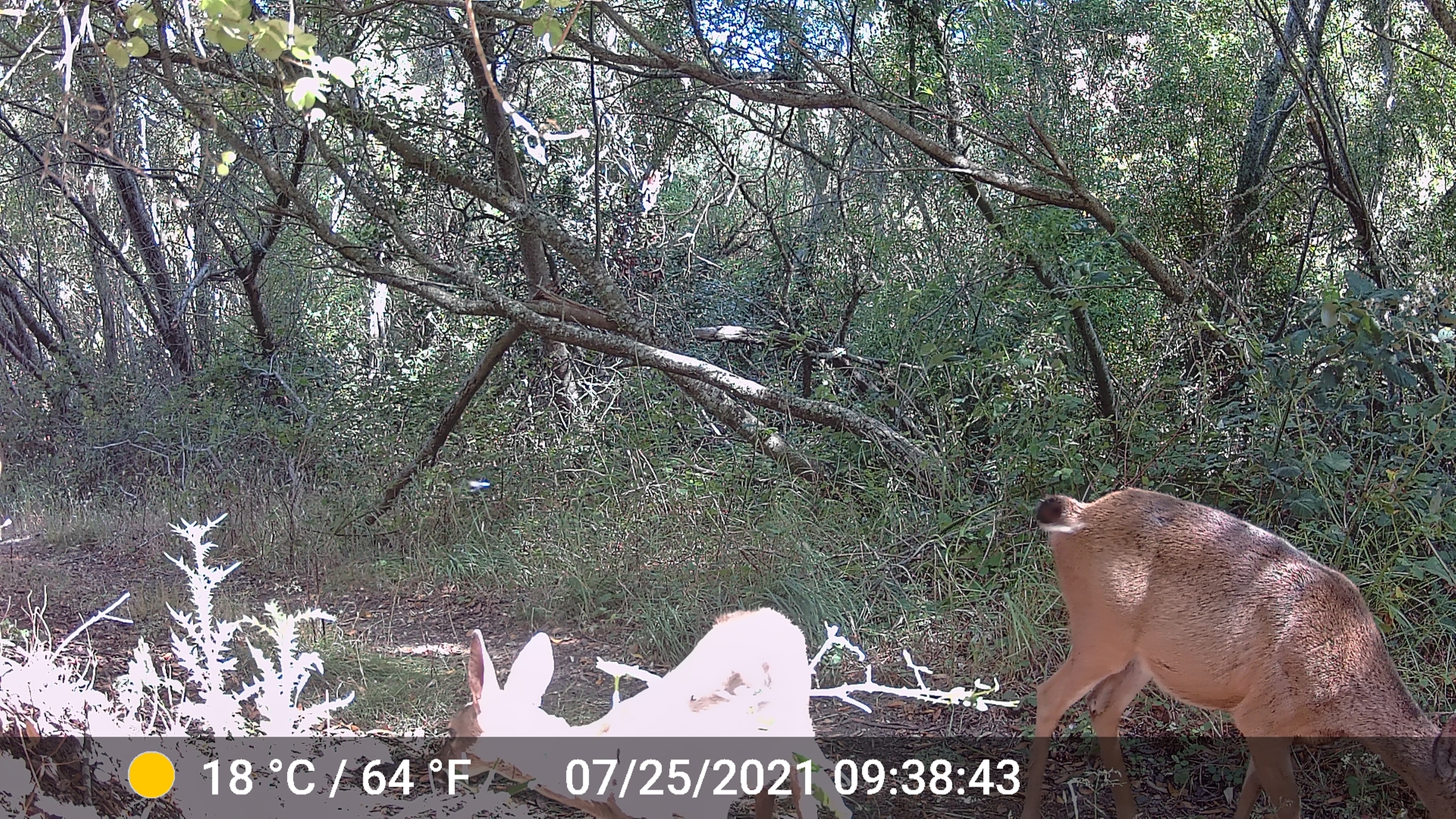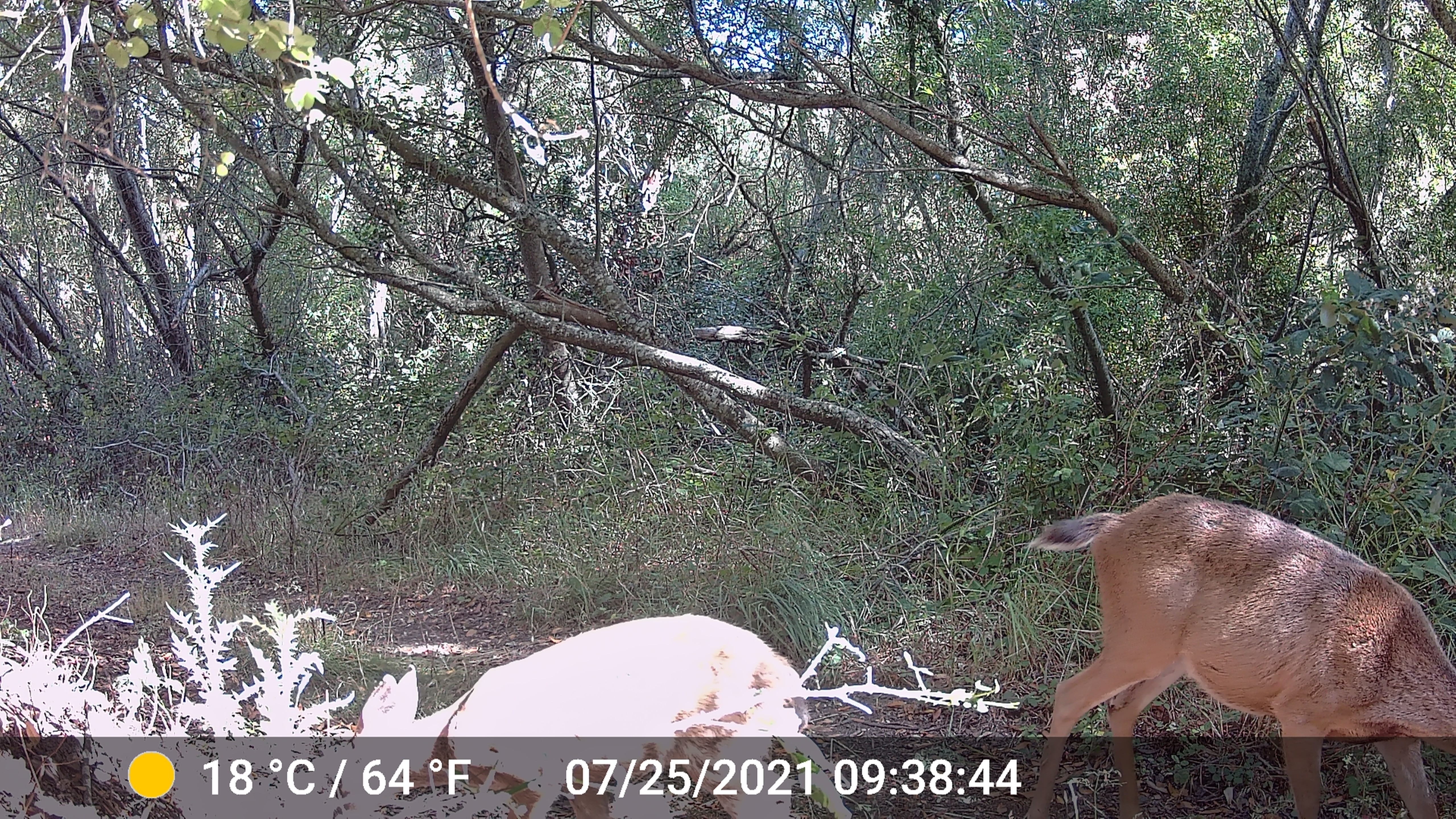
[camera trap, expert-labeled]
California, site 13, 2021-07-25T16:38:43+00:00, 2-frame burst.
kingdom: Animalia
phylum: Chordata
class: Mammalia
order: Artiodactyla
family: Cervidae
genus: Odocoileus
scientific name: Odocoileus hemionus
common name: mule deer